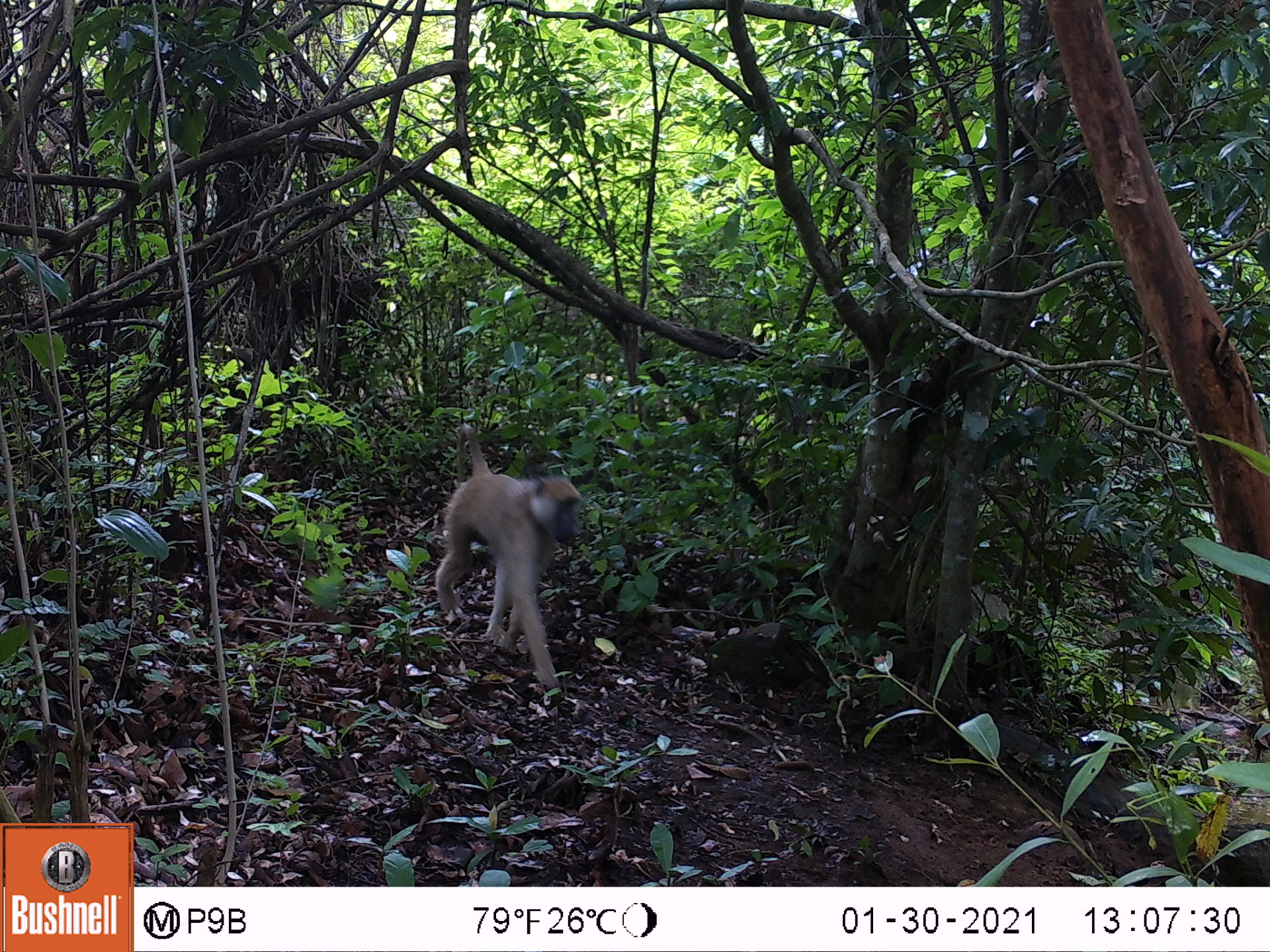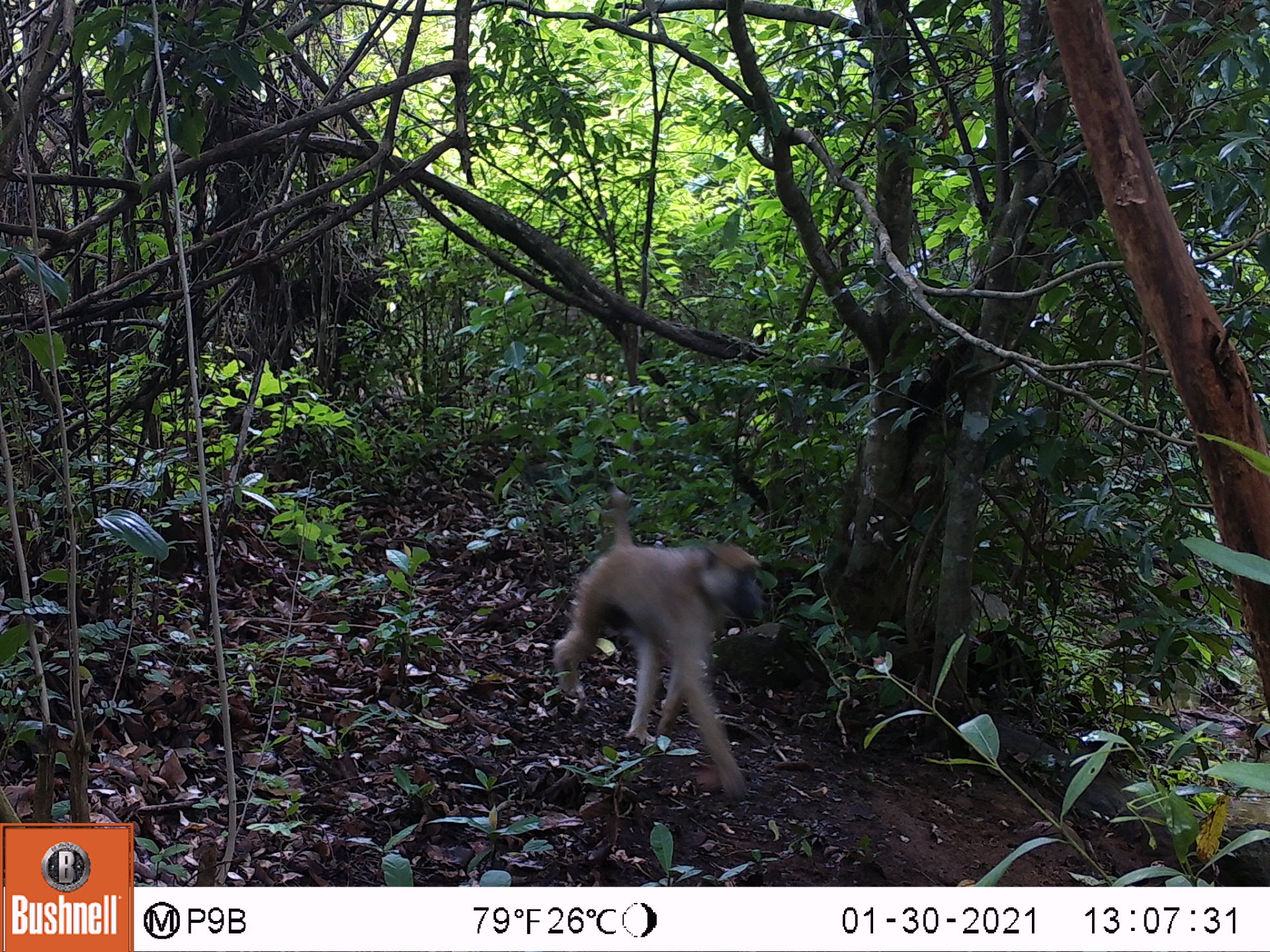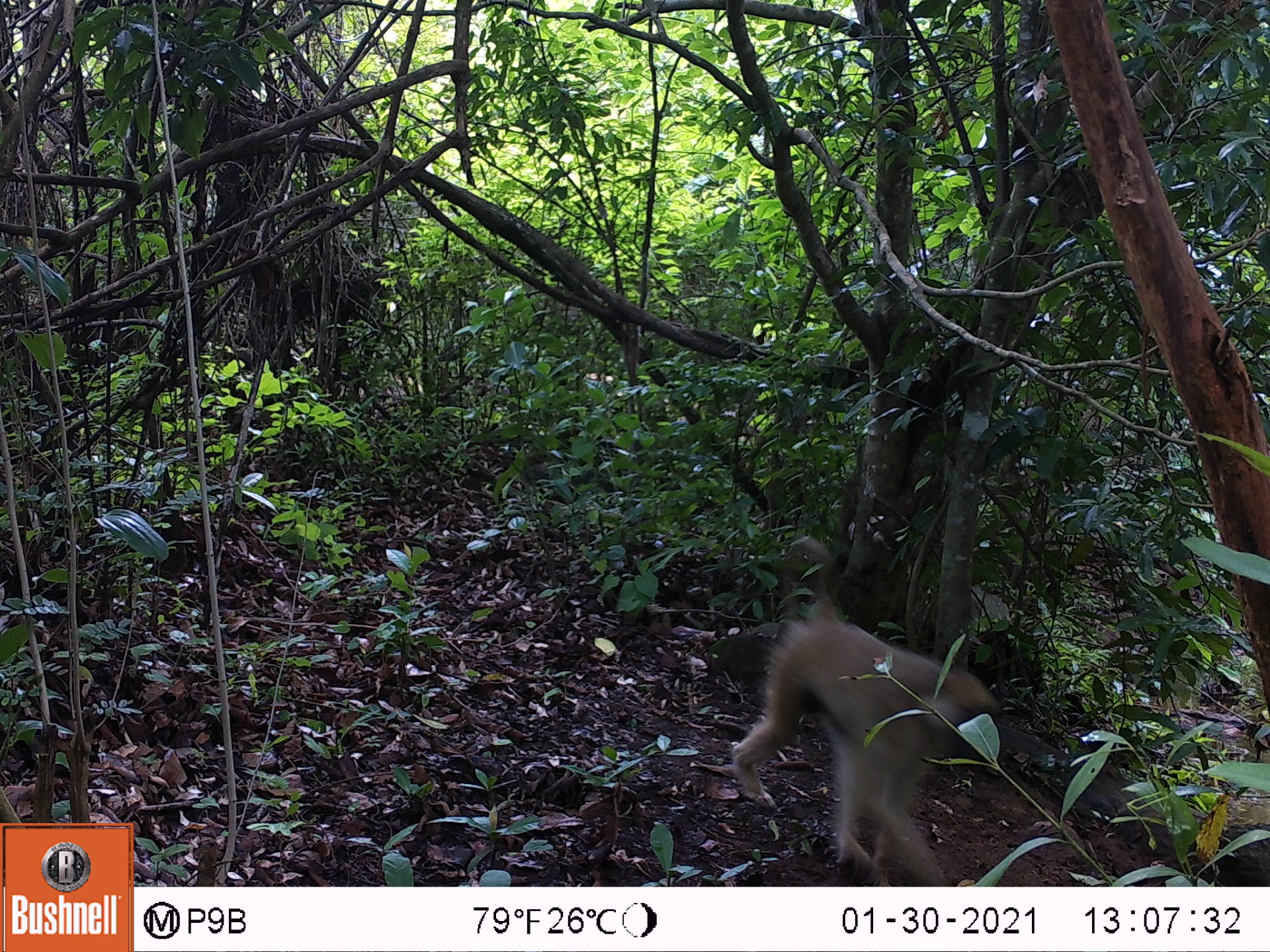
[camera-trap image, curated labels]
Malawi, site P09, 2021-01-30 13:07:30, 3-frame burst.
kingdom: Animalia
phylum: Chordata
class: Mammalia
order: Primates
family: Cercopithecidae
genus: Papio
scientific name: Papio cynocephalus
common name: yellow baboon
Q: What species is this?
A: Yellow baboon (Papio cynocephalus).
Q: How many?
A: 1.